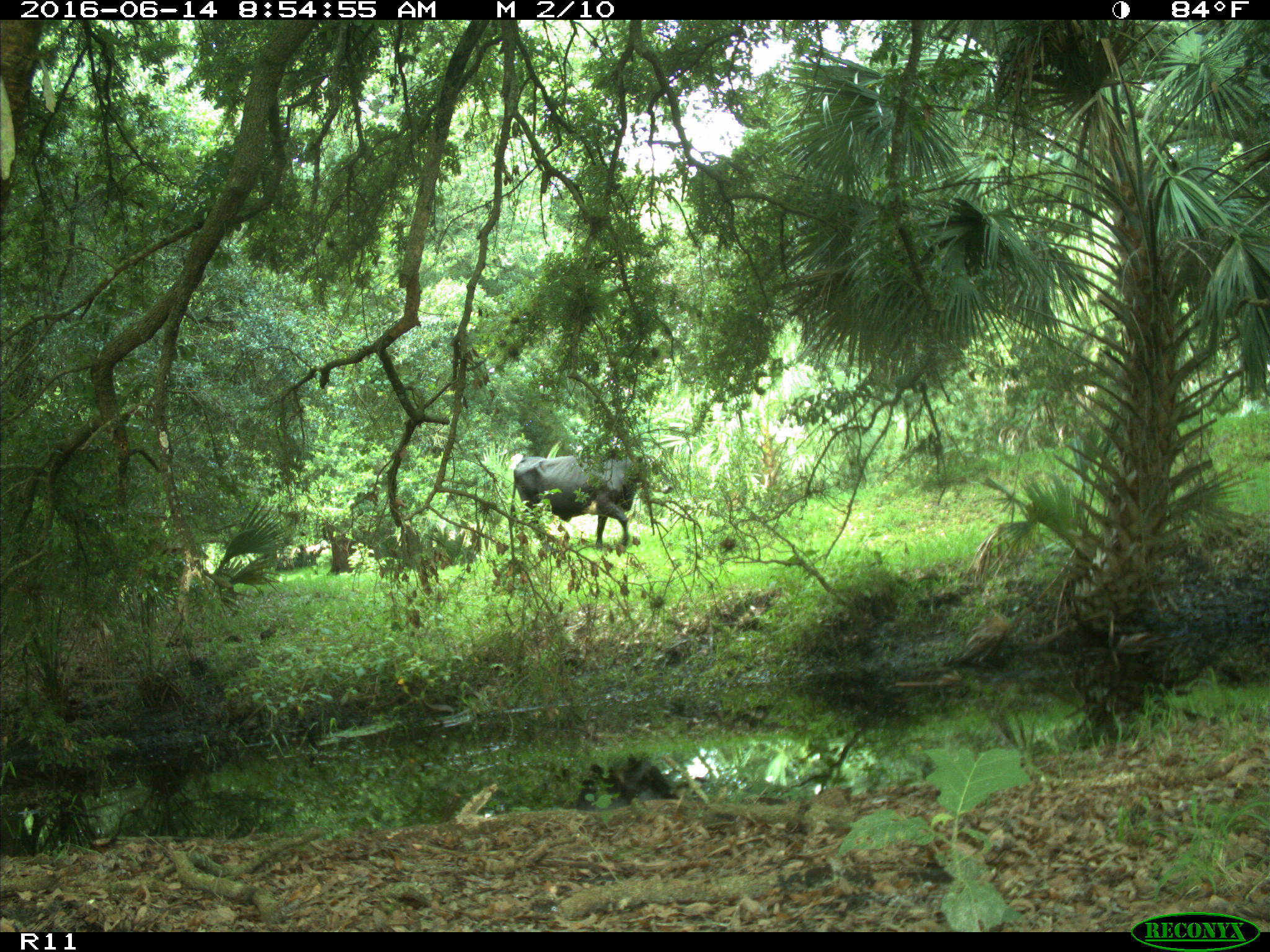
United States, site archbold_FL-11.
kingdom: Animalia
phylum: Chordata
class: Mammalia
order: Artiodactyla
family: Bovidae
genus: Bos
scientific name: Bos taurus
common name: domestic cow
Bos taurus (domestic cow).